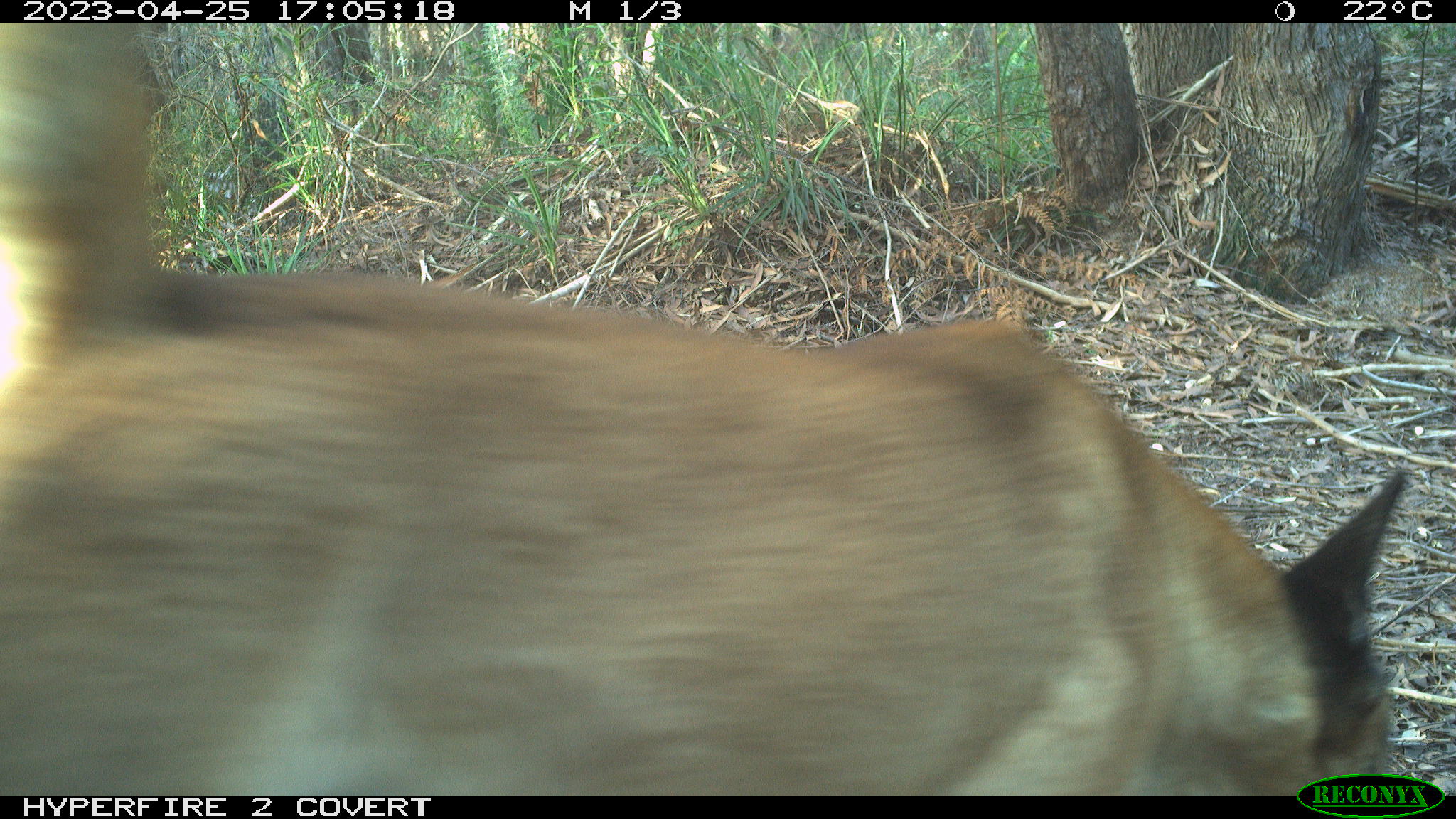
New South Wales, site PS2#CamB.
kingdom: Animalia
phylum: Chordata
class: Mammalia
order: Carnivora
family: Canidae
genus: Canis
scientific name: Canis familiaris dingo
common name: dingo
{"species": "dingo (Canis familiaris dingo)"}